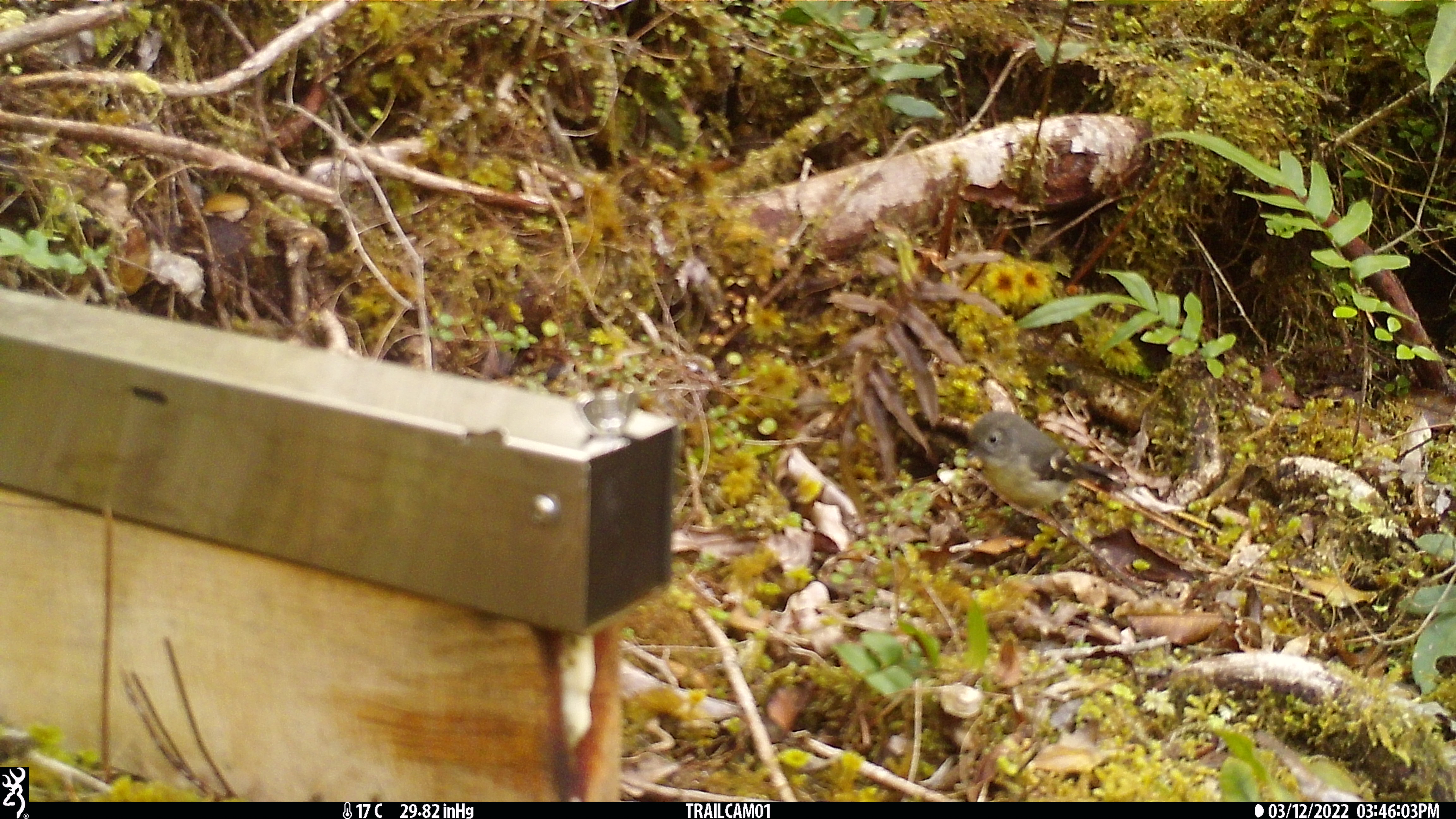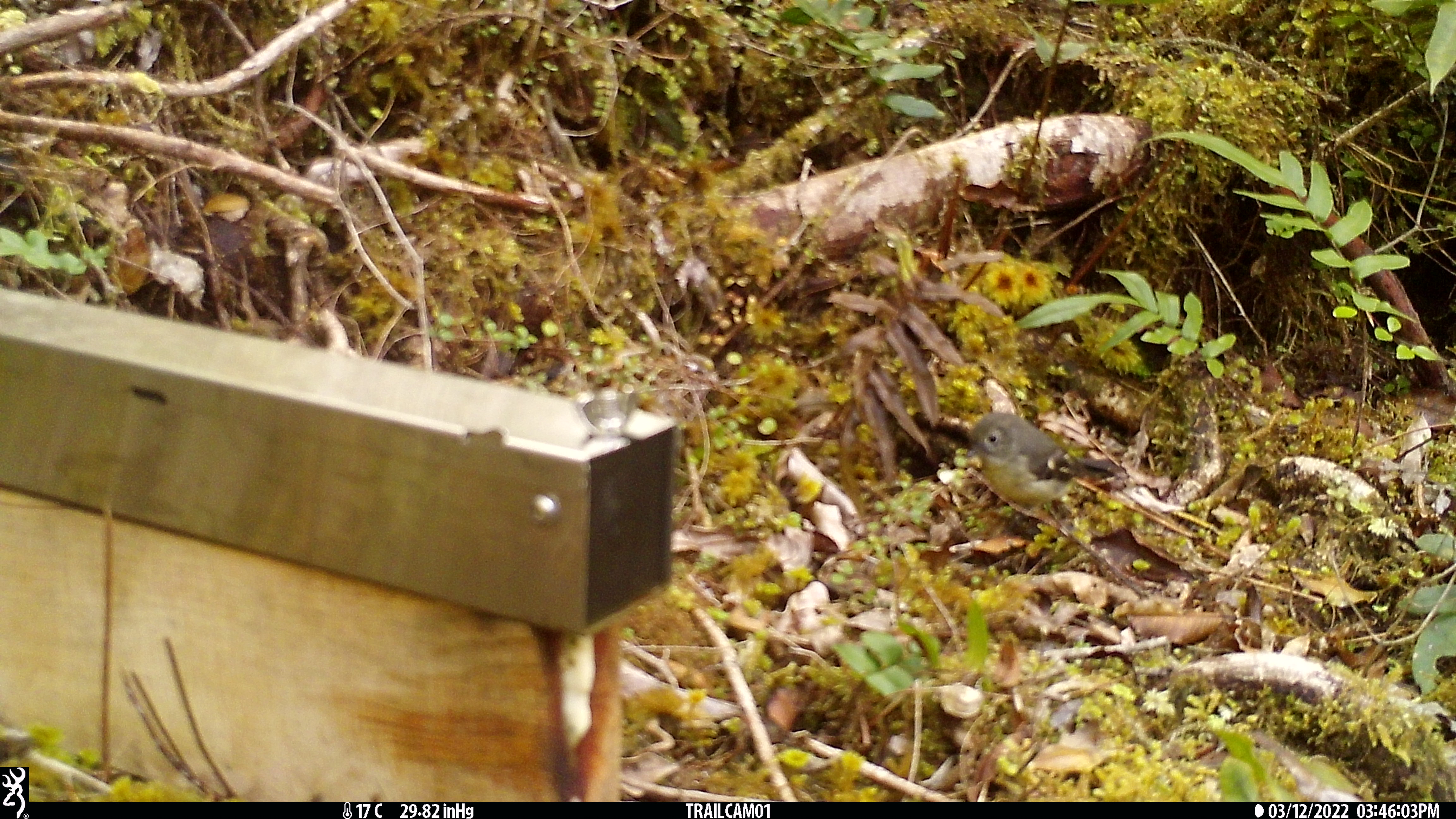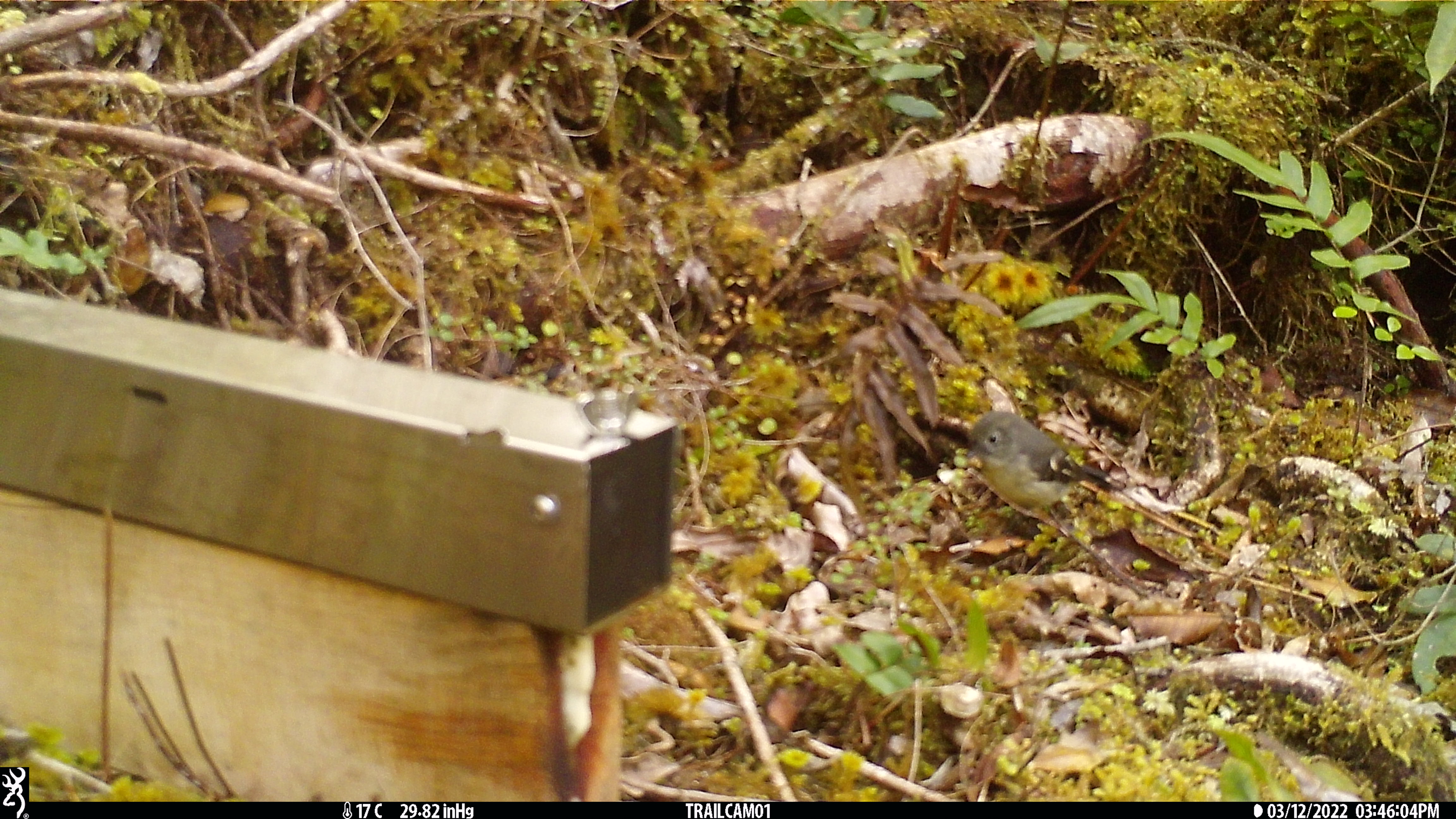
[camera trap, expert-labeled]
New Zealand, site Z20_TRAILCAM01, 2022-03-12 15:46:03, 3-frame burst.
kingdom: Animalia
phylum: Chordata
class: Aves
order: Passeriformes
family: Petroicidae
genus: Petroica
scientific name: Petroica macrocephala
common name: tomtit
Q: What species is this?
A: Tomtit (Petroica macrocephala).